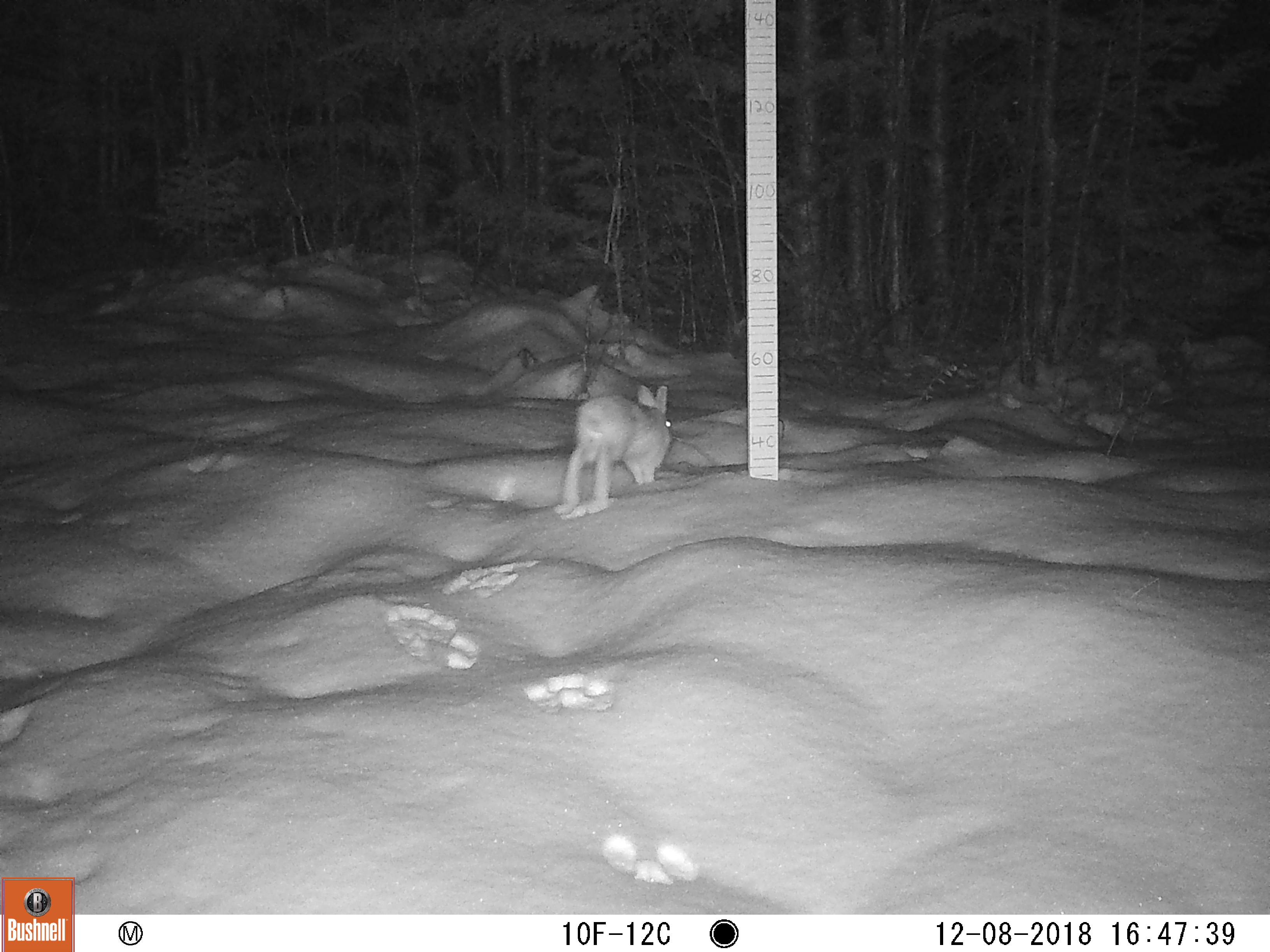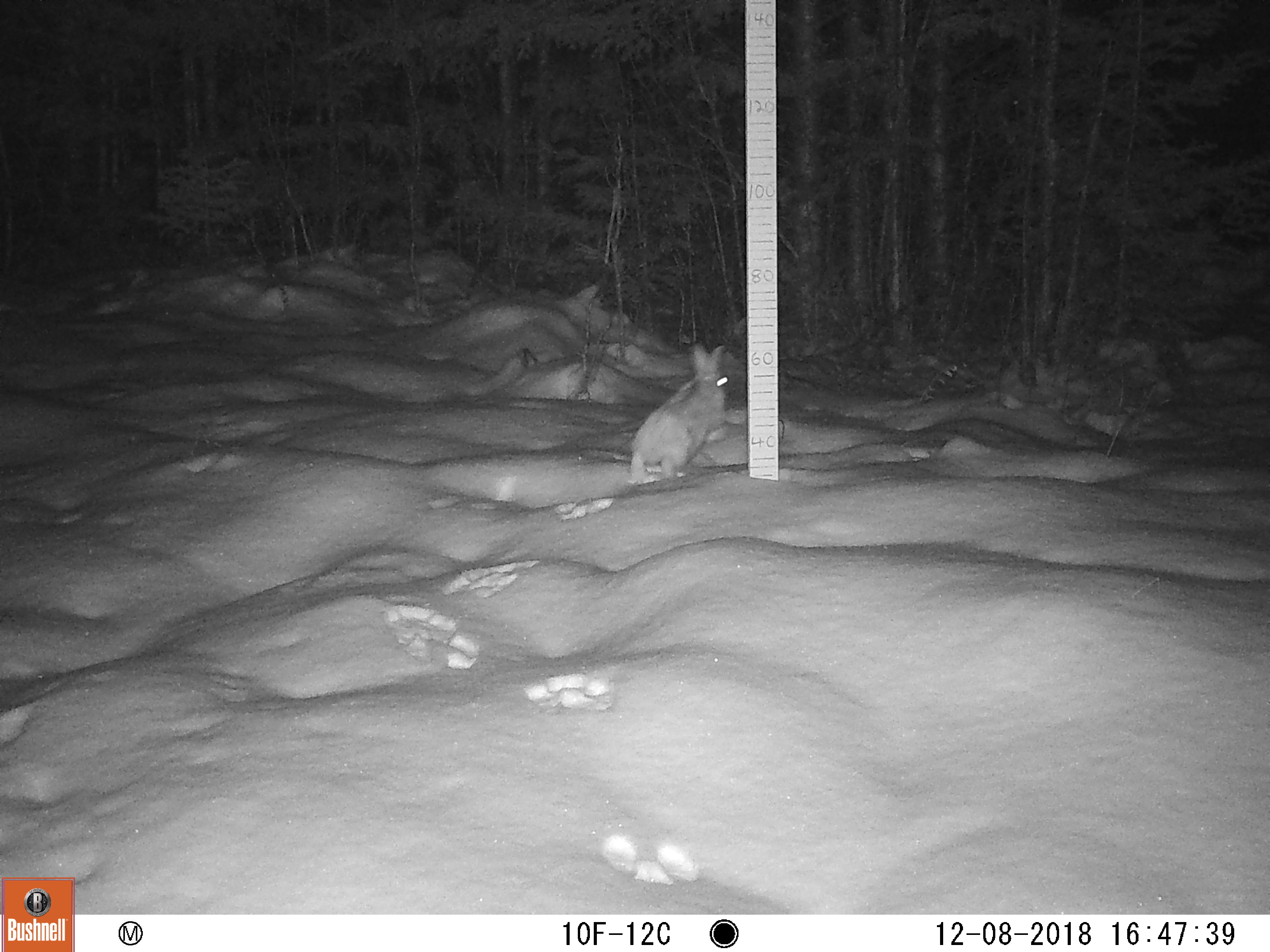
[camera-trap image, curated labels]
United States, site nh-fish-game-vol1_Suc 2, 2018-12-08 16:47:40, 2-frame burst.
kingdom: Animalia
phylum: Chordata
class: Mammalia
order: Lagomorpha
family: Leporidae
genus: Lepus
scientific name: Lepus americanus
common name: snowshoe hare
Snowshoe hare (Lepus americanus).